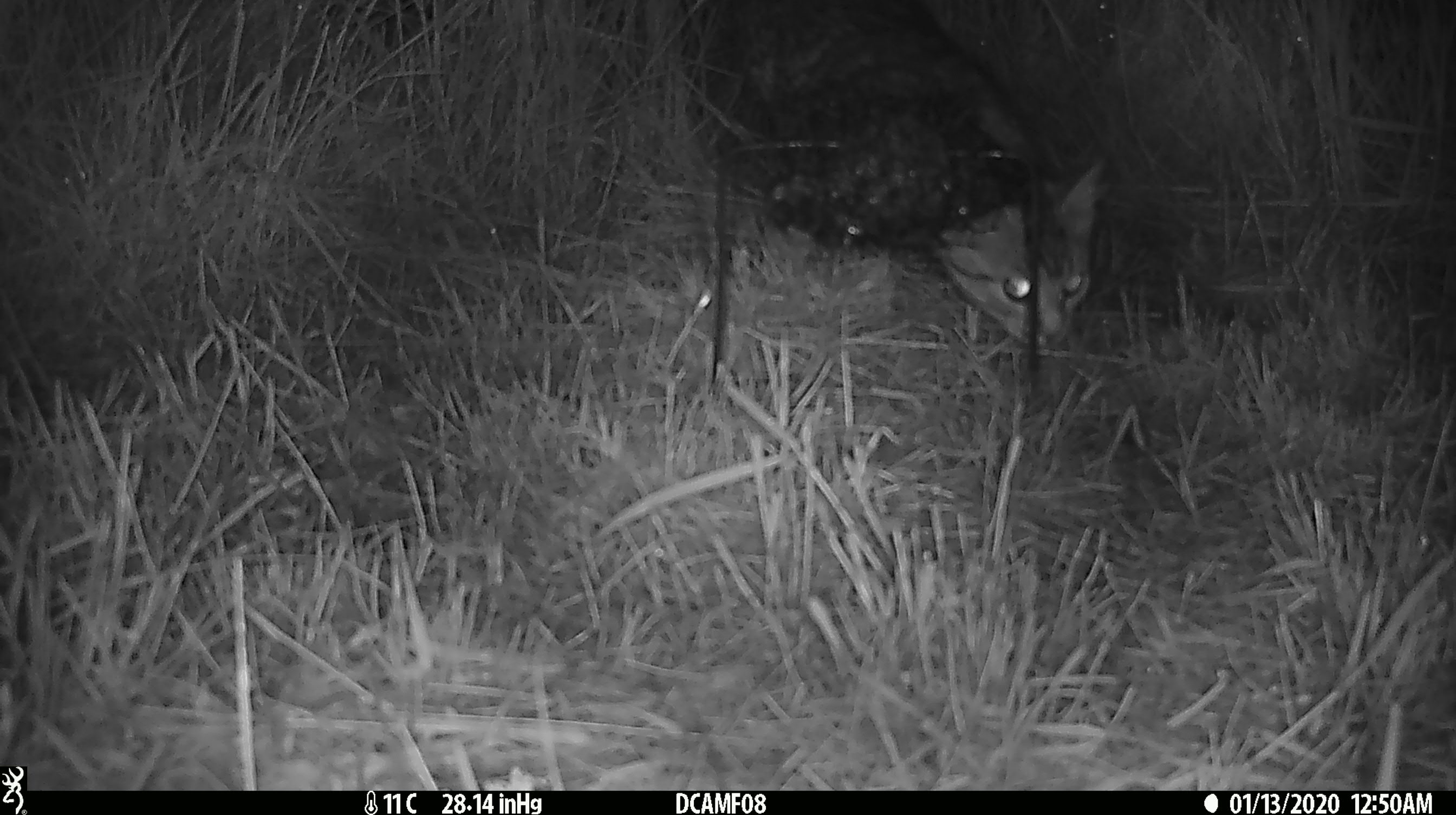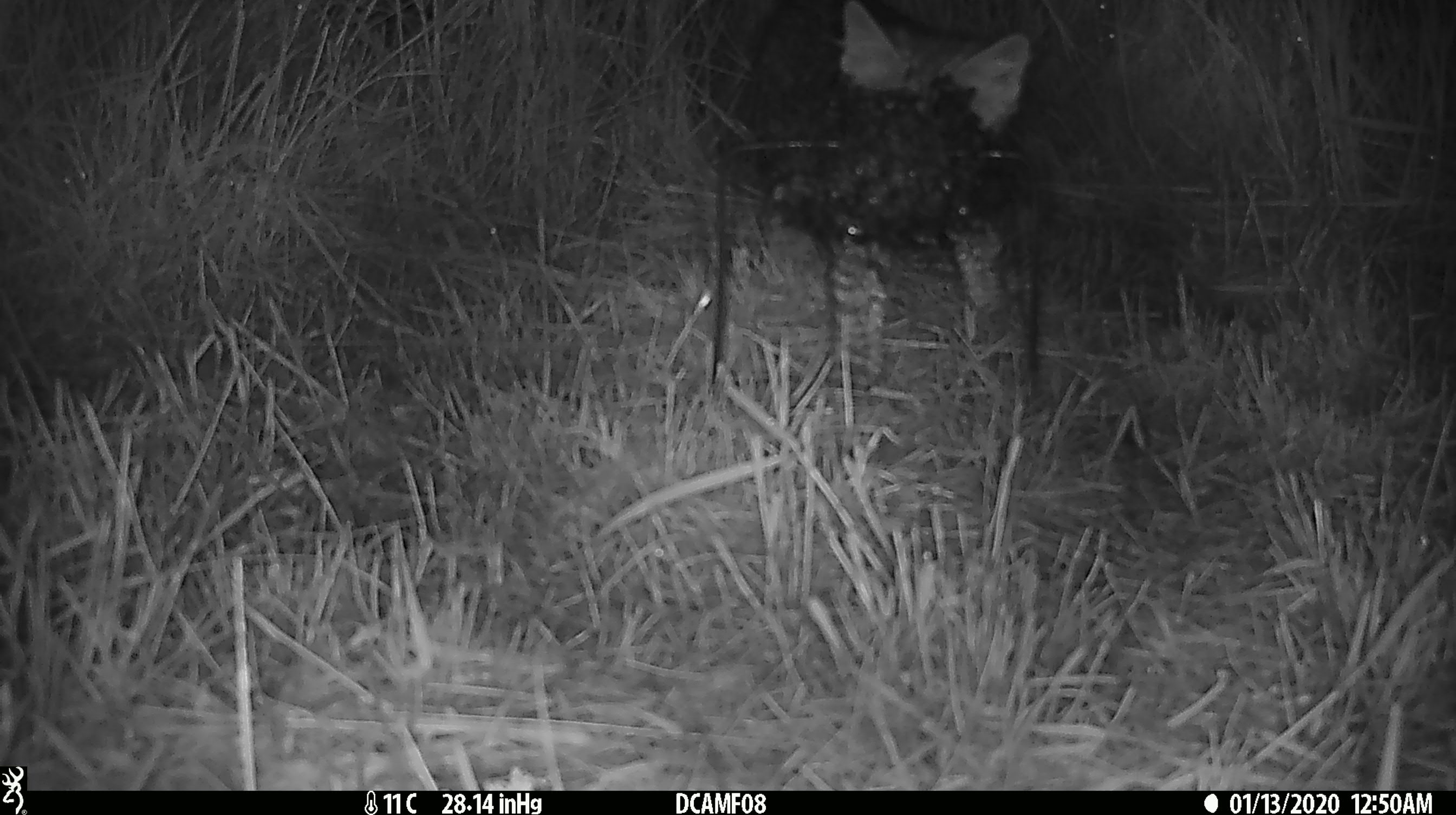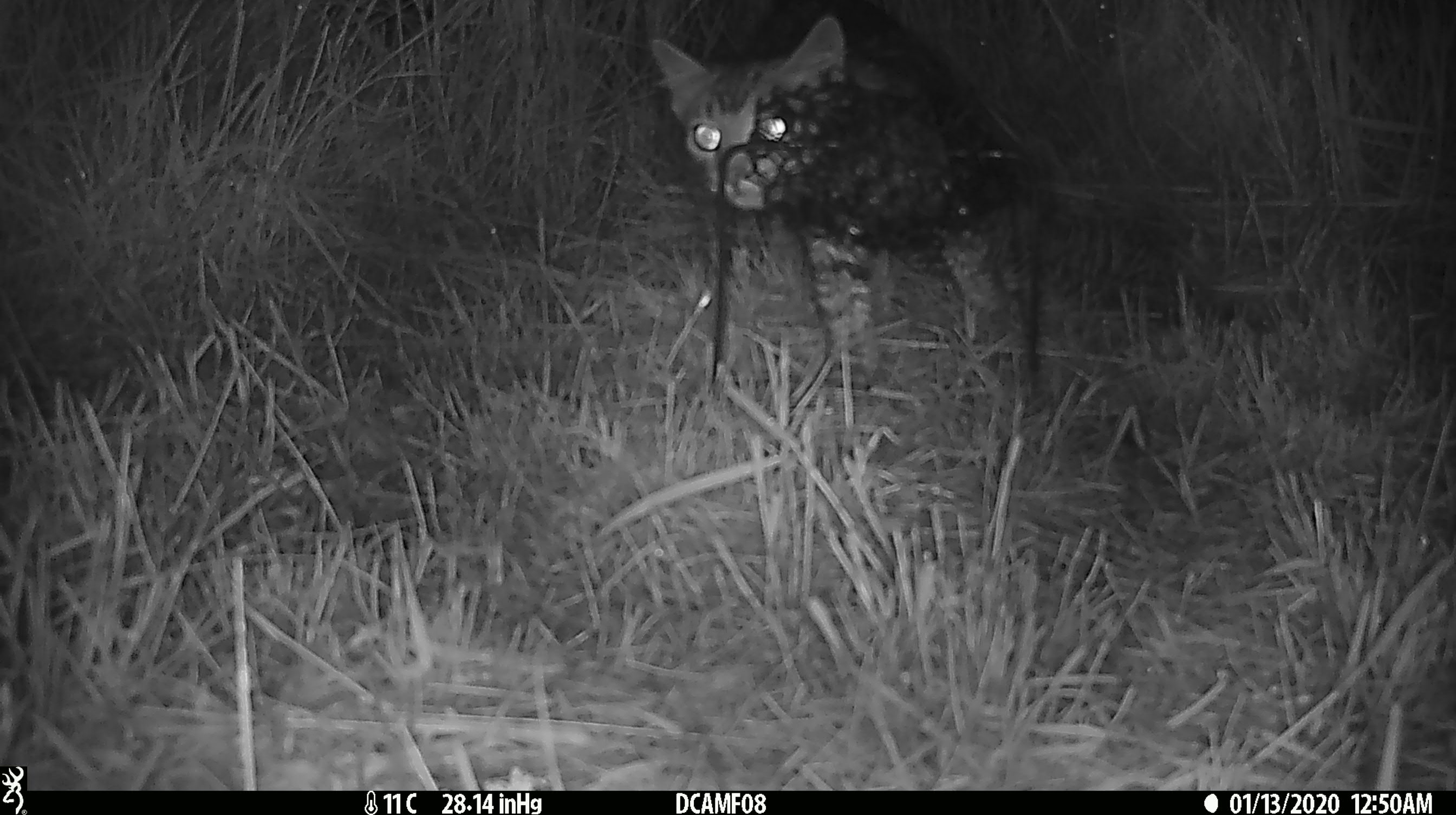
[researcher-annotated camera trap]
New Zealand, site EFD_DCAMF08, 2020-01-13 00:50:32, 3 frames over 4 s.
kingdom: Animalia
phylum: Chordata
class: Mammalia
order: Carnivora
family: Felidae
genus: Felis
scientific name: Felis catus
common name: domestic cat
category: cat